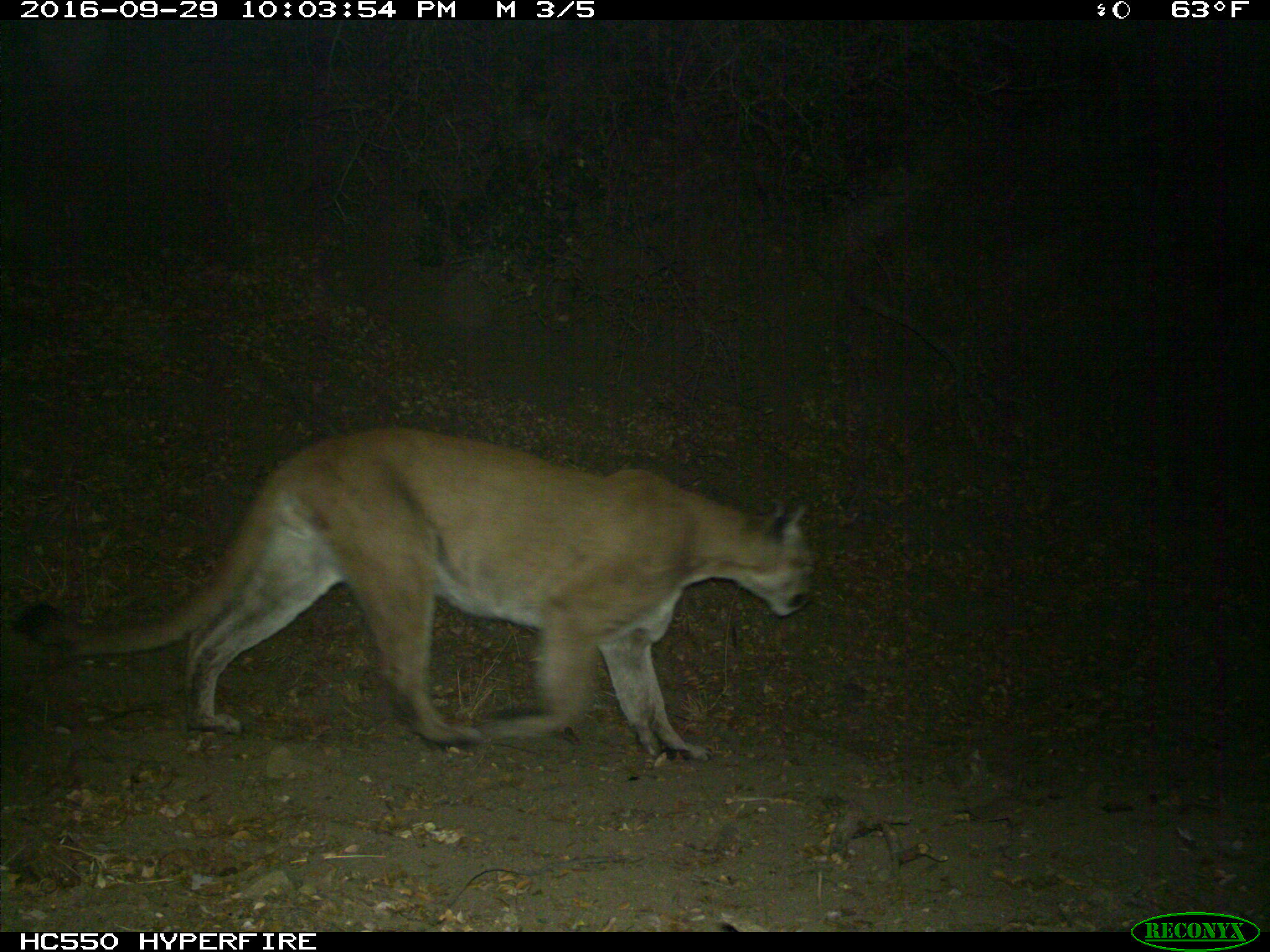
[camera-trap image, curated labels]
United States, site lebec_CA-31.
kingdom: Animalia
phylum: Chordata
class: Mammalia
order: Carnivora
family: Felidae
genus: Puma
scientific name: Puma concolor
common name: mountain lion